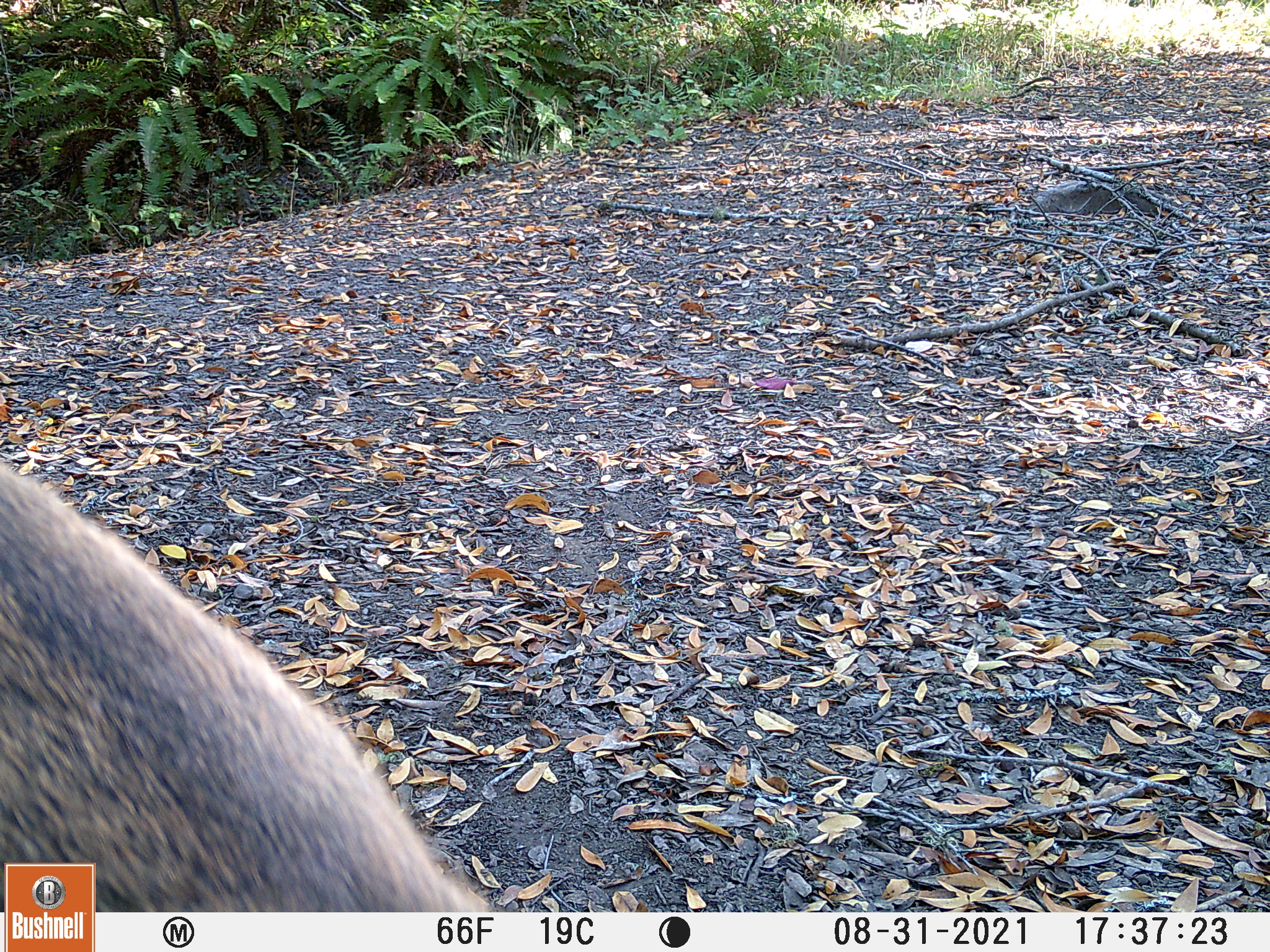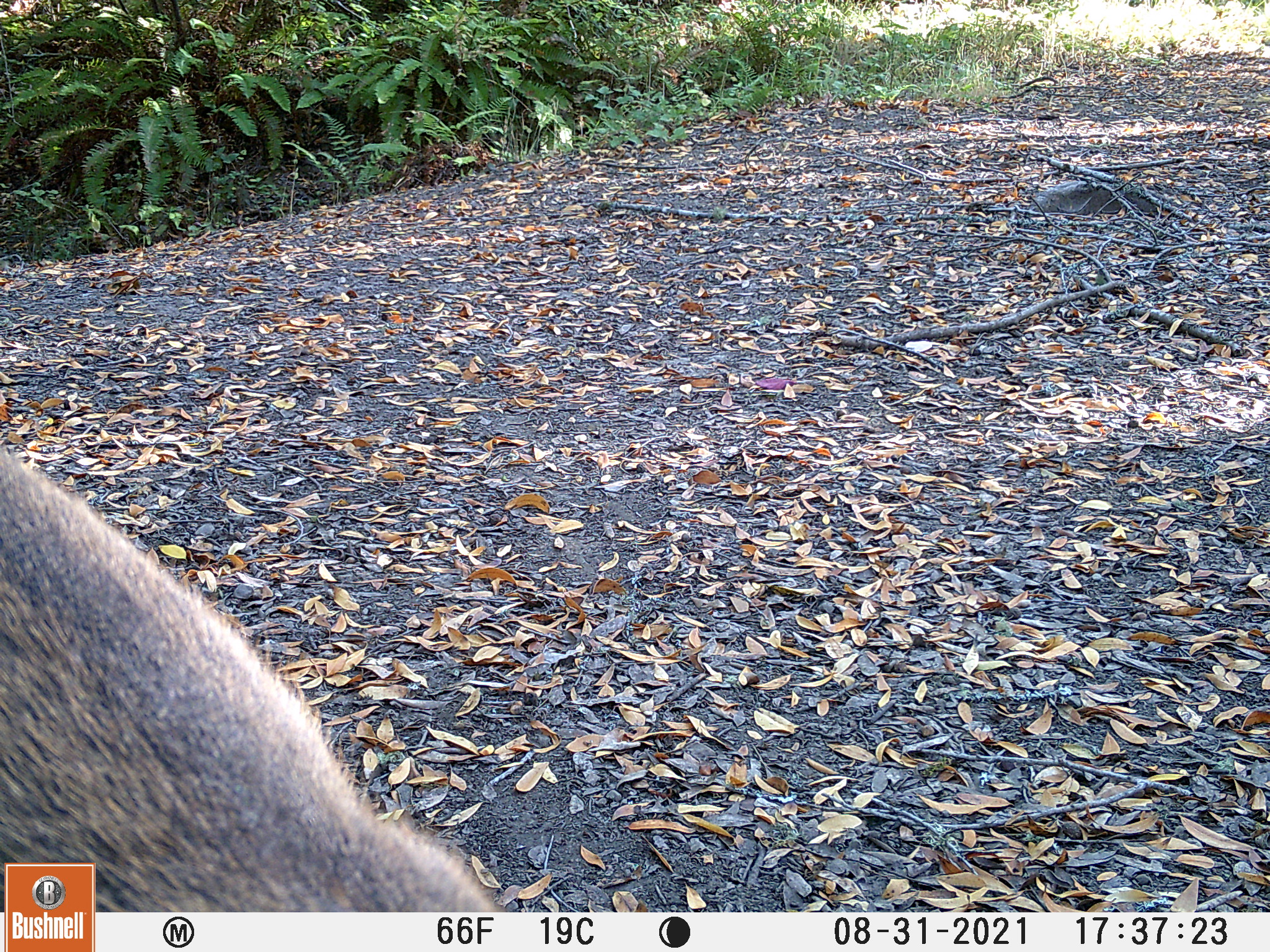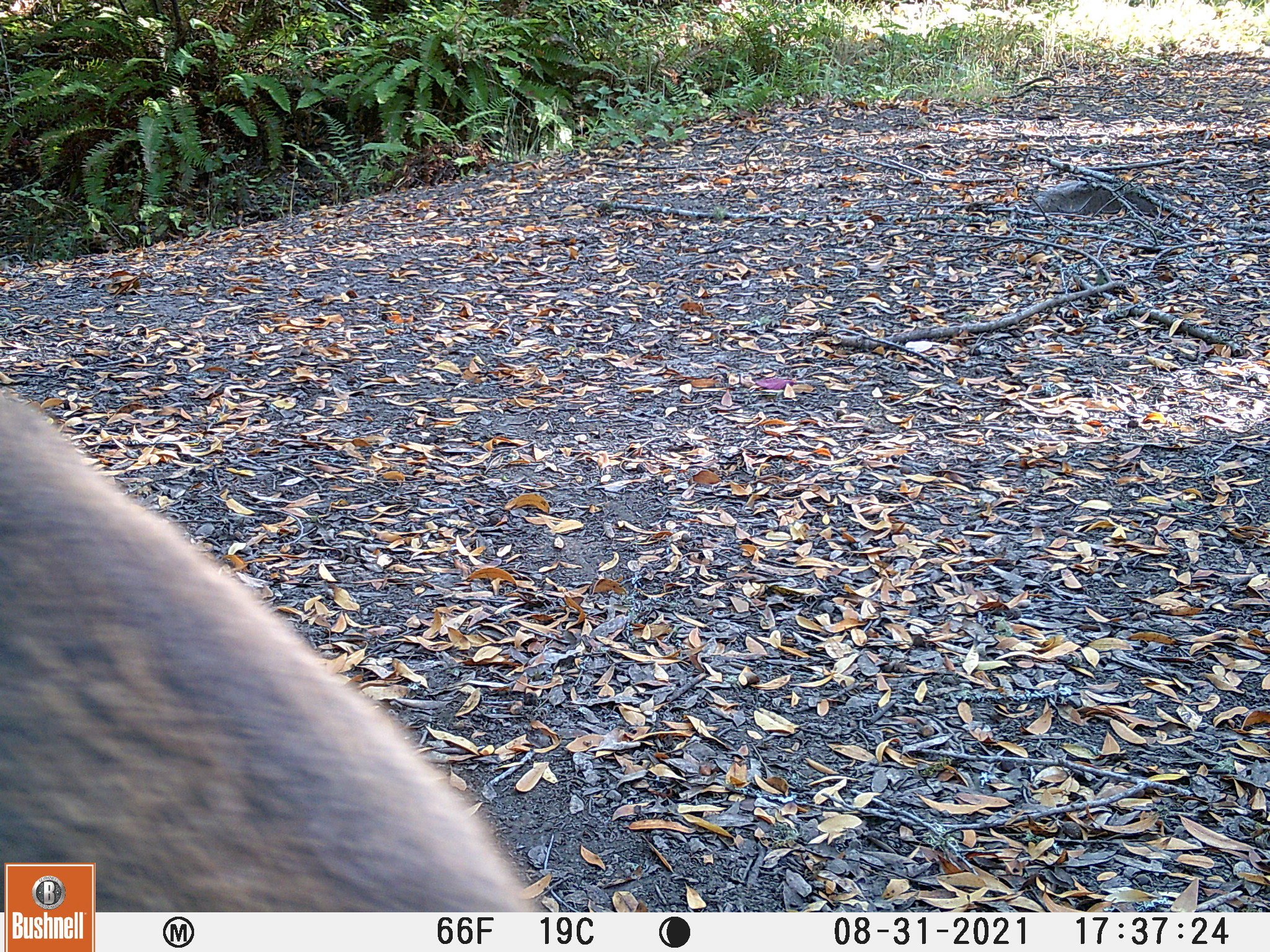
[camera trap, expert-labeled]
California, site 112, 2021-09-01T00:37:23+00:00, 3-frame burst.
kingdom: Animalia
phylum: Chordata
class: Mammalia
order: Artiodactyla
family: Cervidae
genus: Odocoileus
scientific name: Odocoileus hemionus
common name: mule deer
Mule deer (Odocoileus hemionus).